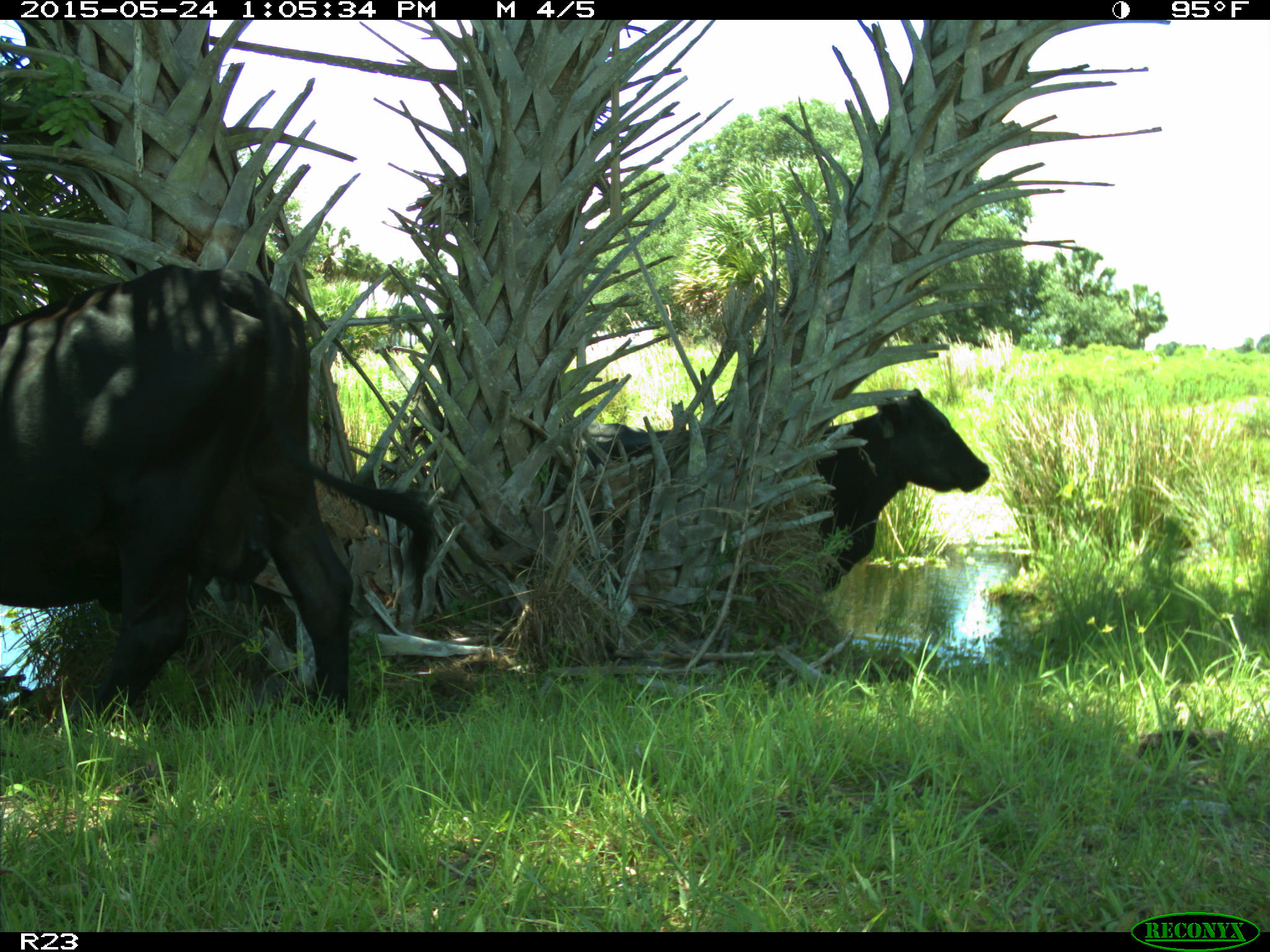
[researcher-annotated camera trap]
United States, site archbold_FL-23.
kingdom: Animalia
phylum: Chordata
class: Mammalia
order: Artiodactyla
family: Bovidae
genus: Bos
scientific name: Bos taurus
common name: domestic cow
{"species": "Bos taurus (domestic cow)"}